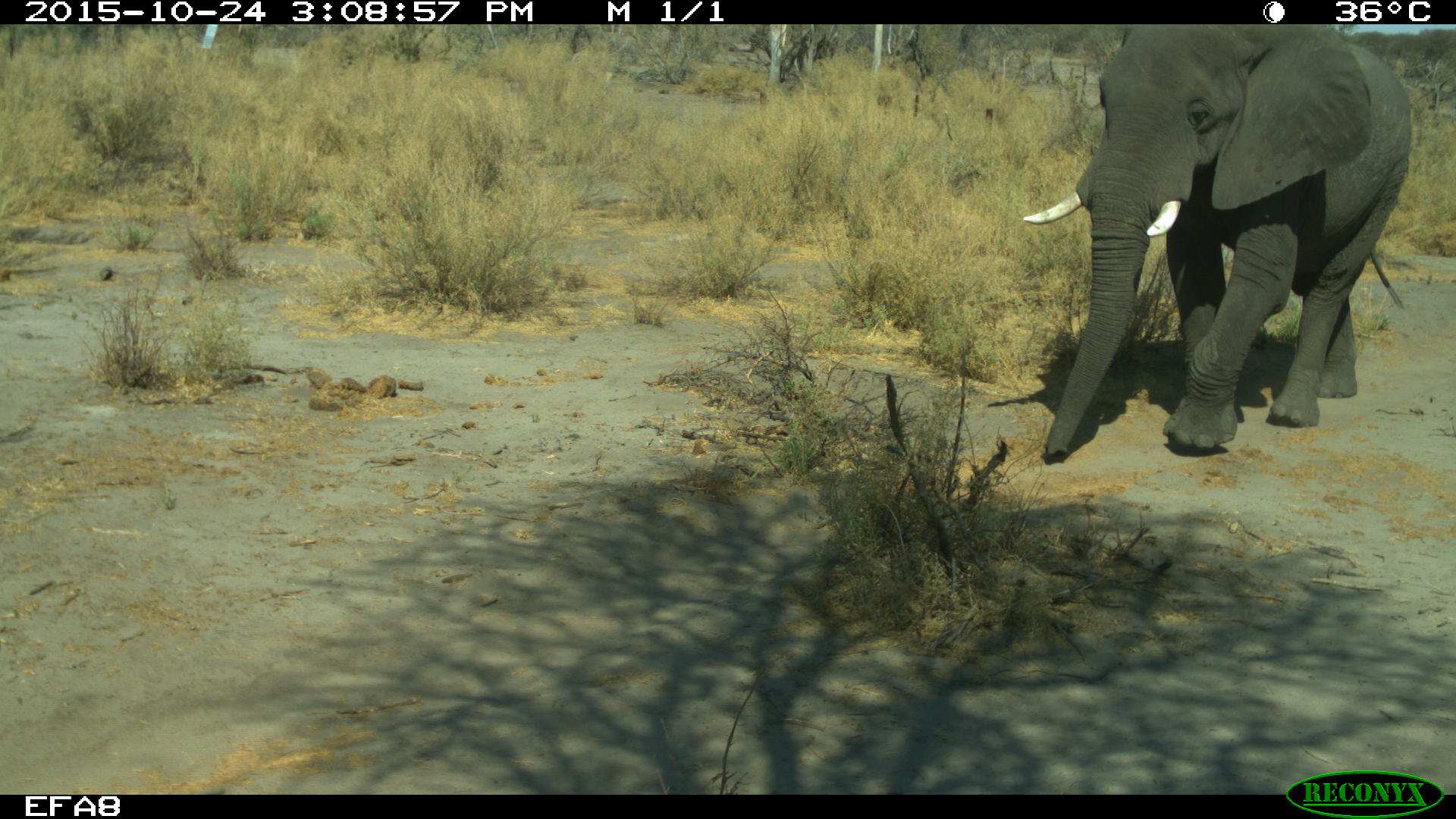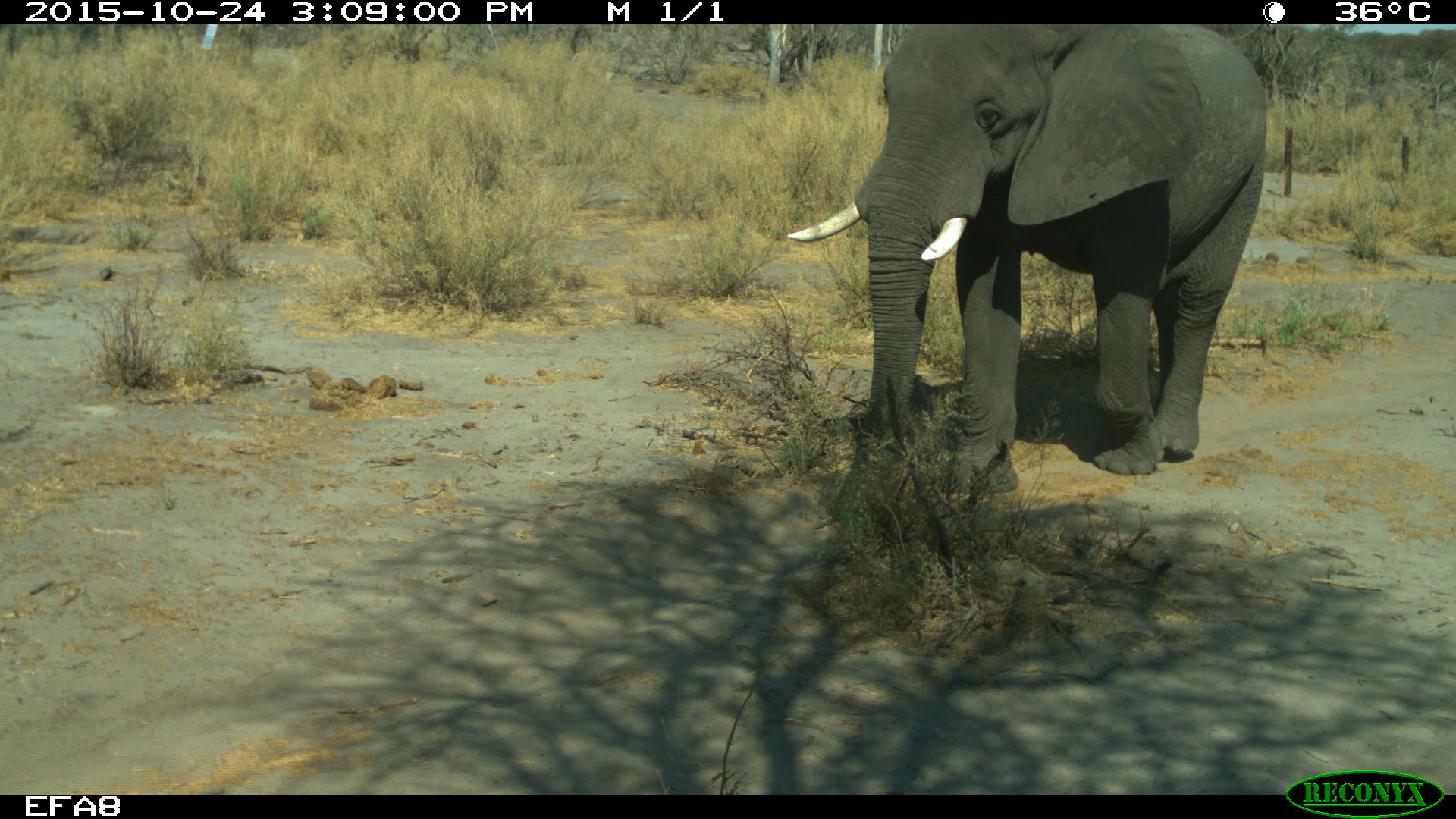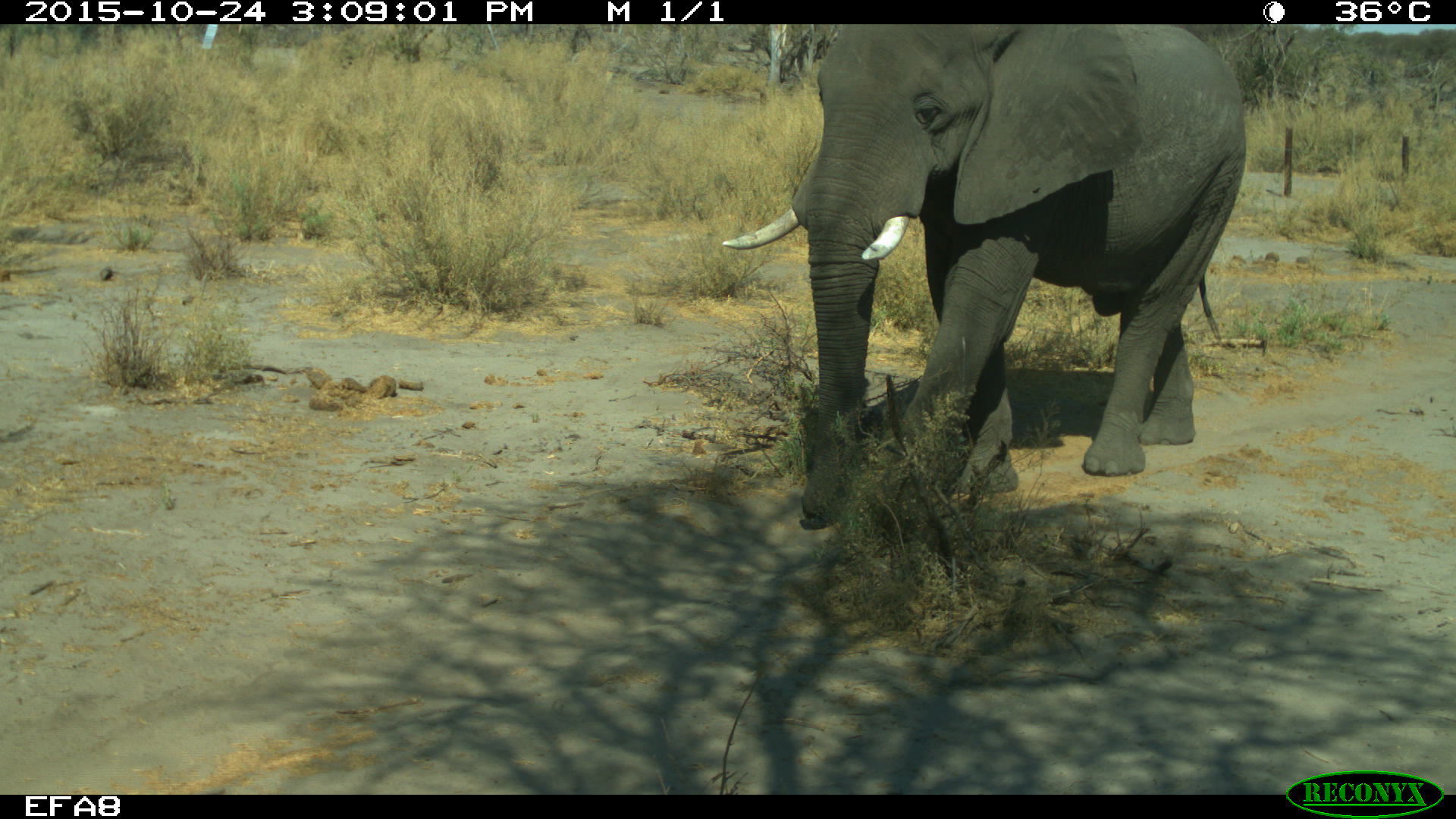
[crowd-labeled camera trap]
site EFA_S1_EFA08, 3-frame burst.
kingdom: Animalia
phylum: Chordata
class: Mammalia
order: Proboscidea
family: Elephantidae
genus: Loxodonta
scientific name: Loxodonta africana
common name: african bush elephant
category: elephant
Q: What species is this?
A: Elephant (african bush elephant) (Loxodonta africana).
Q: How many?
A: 1.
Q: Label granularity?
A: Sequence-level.